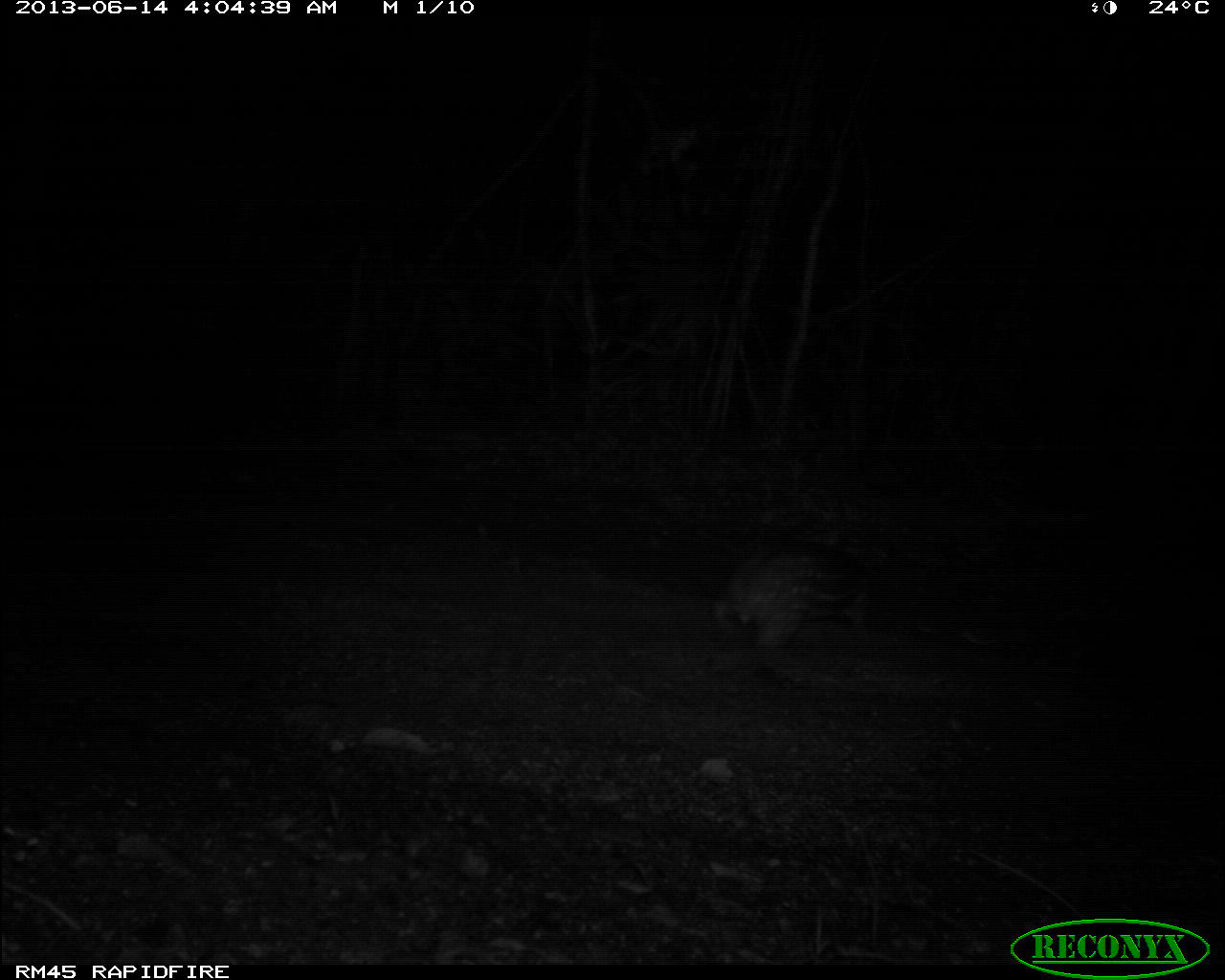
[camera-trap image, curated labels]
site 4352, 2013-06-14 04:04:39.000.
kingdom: Animalia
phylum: Chordata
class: Mammalia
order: Rodentia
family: Cuniculidae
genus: Cuniculus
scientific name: Cuniculus paca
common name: spotted paca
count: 1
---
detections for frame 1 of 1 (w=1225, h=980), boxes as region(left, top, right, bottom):
cuniculus paca: region(712, 537, 879, 649)